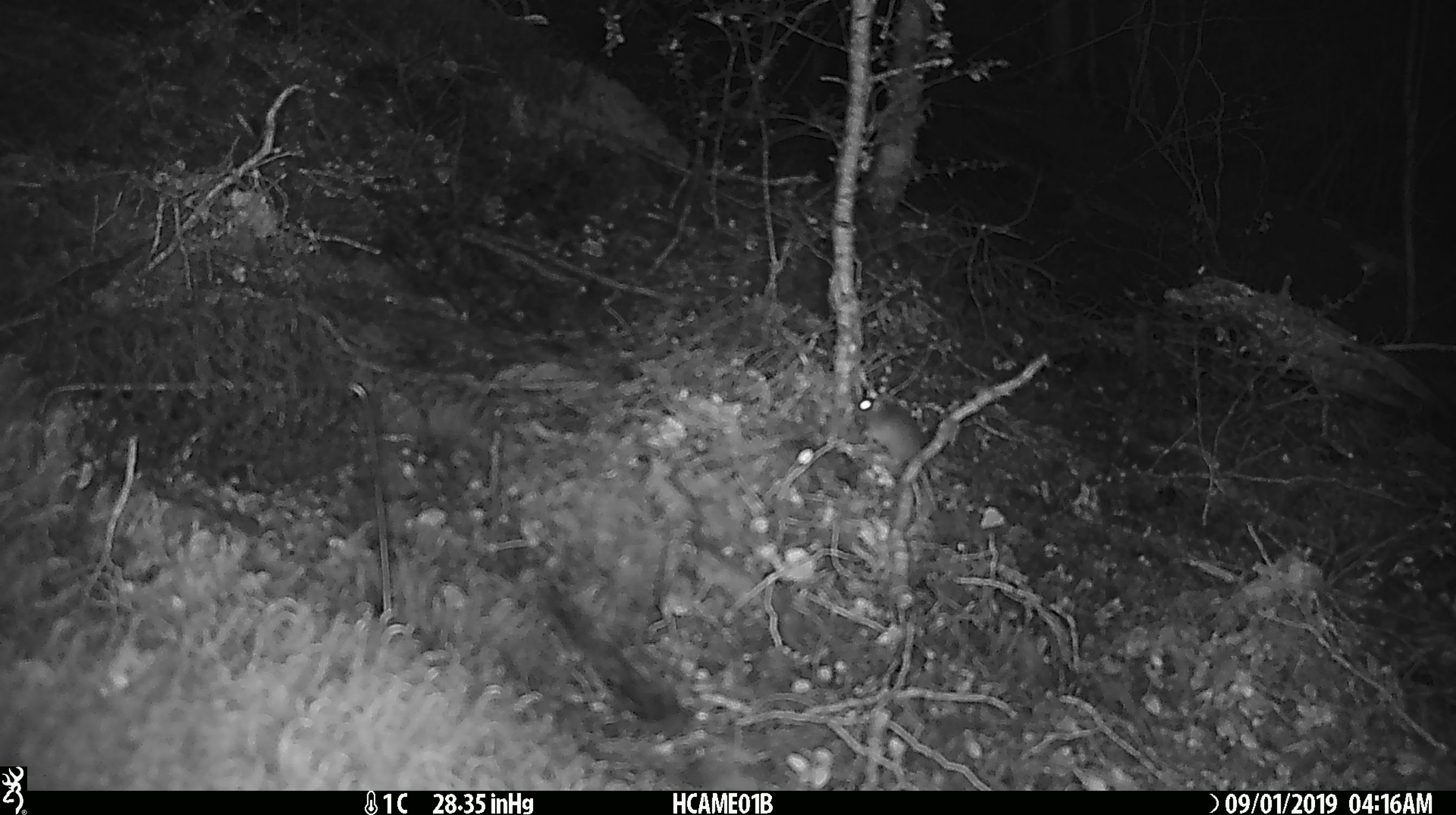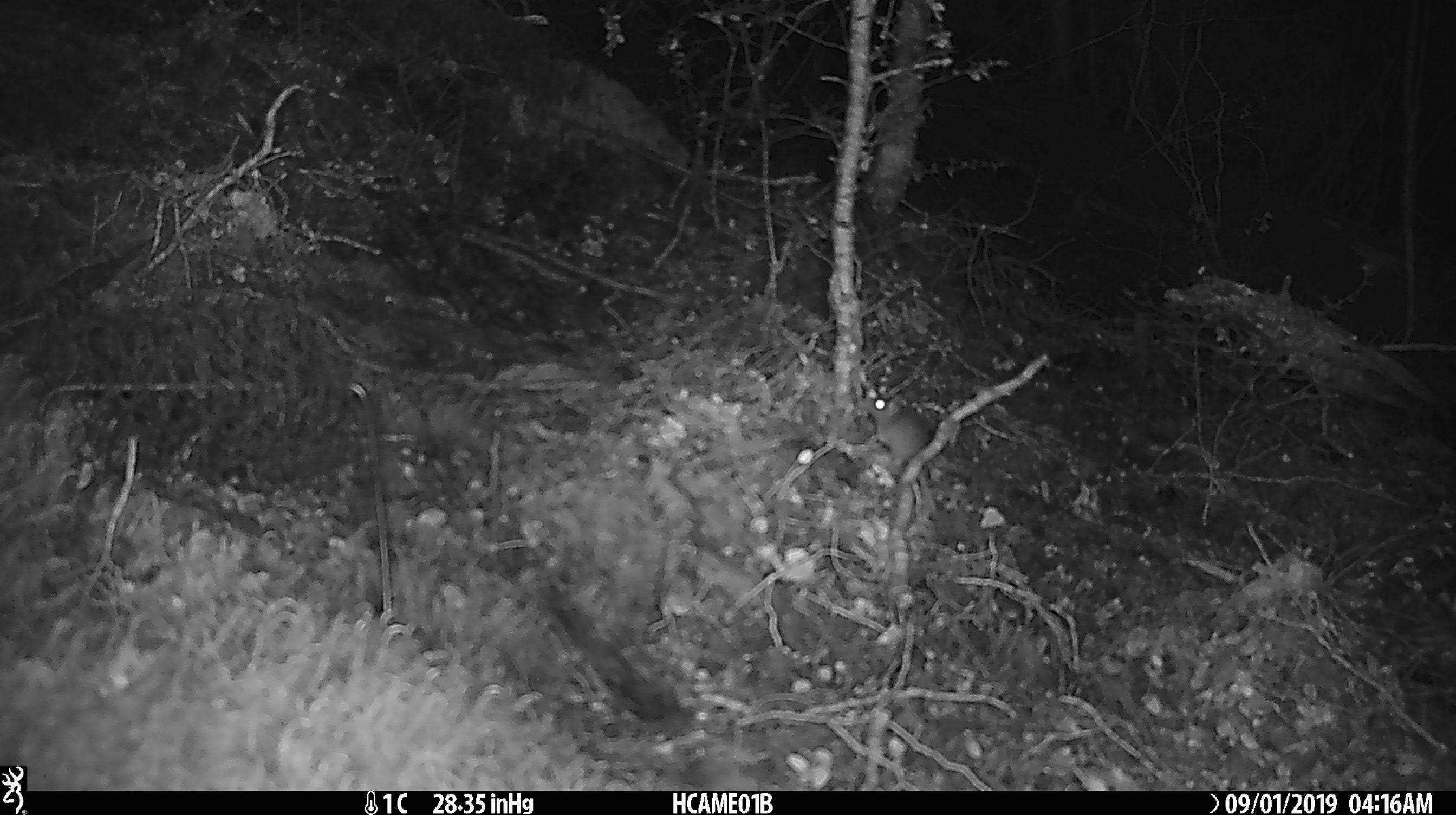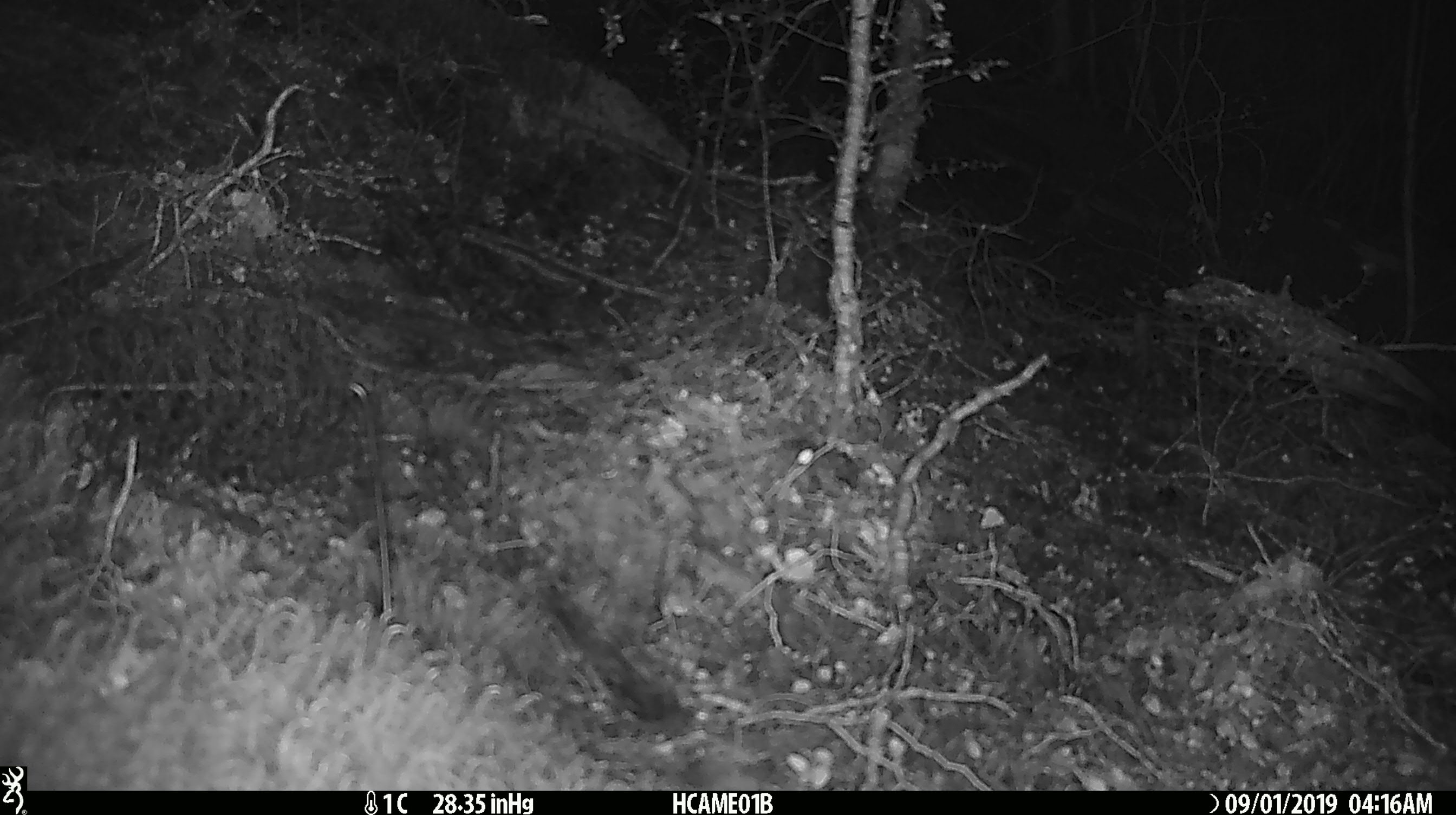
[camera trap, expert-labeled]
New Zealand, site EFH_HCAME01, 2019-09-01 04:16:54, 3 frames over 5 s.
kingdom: Animalia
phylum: Chordata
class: Mammalia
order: Rodentia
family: Muridae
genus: Mus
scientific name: Mus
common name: mouse